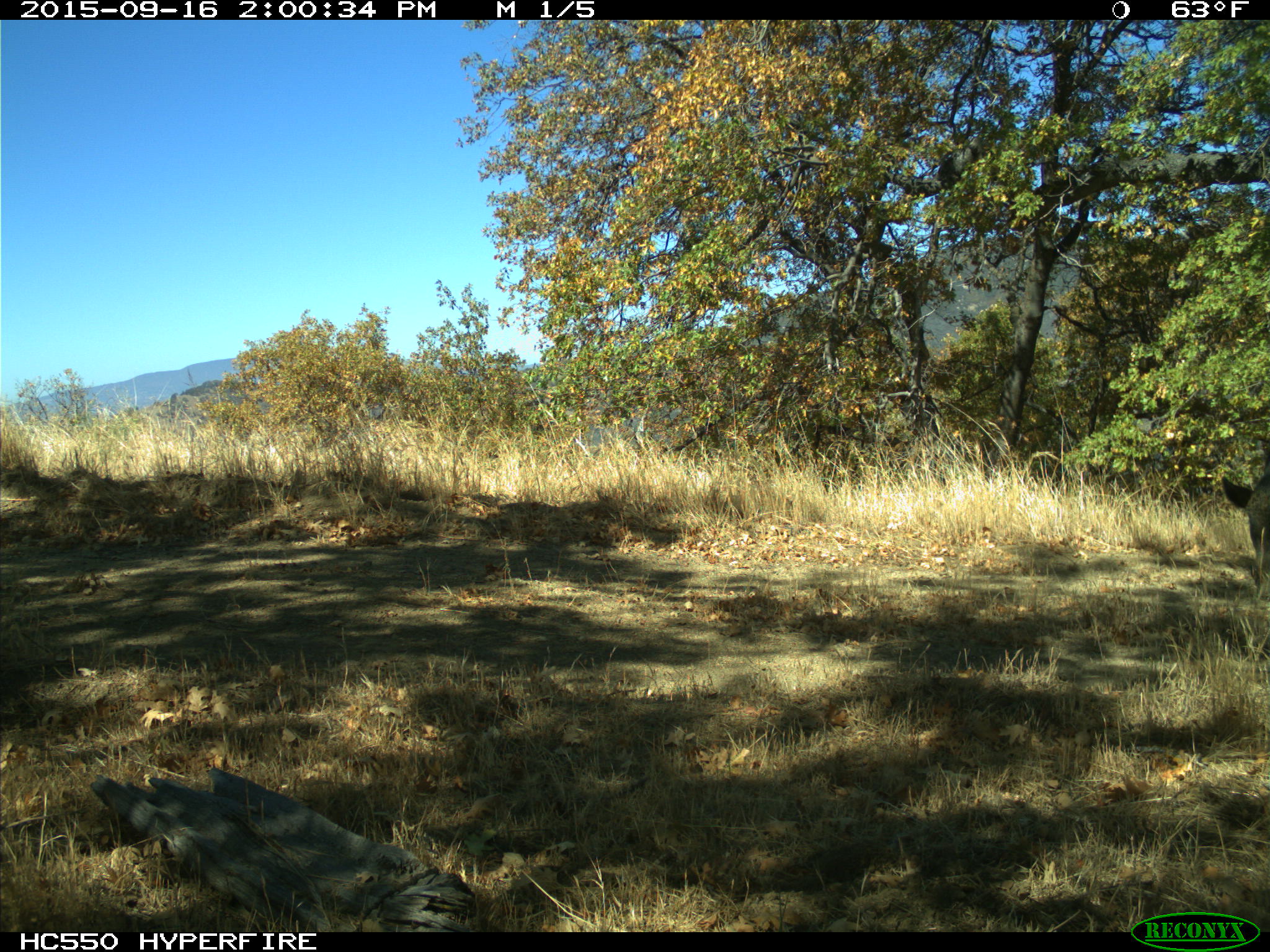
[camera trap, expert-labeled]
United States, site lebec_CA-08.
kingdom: Animalia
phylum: Chordata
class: Mammalia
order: Artiodactyla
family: Suidae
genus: Sus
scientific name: Sus scrofa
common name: wild boar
Sus scrofa (wild boar).